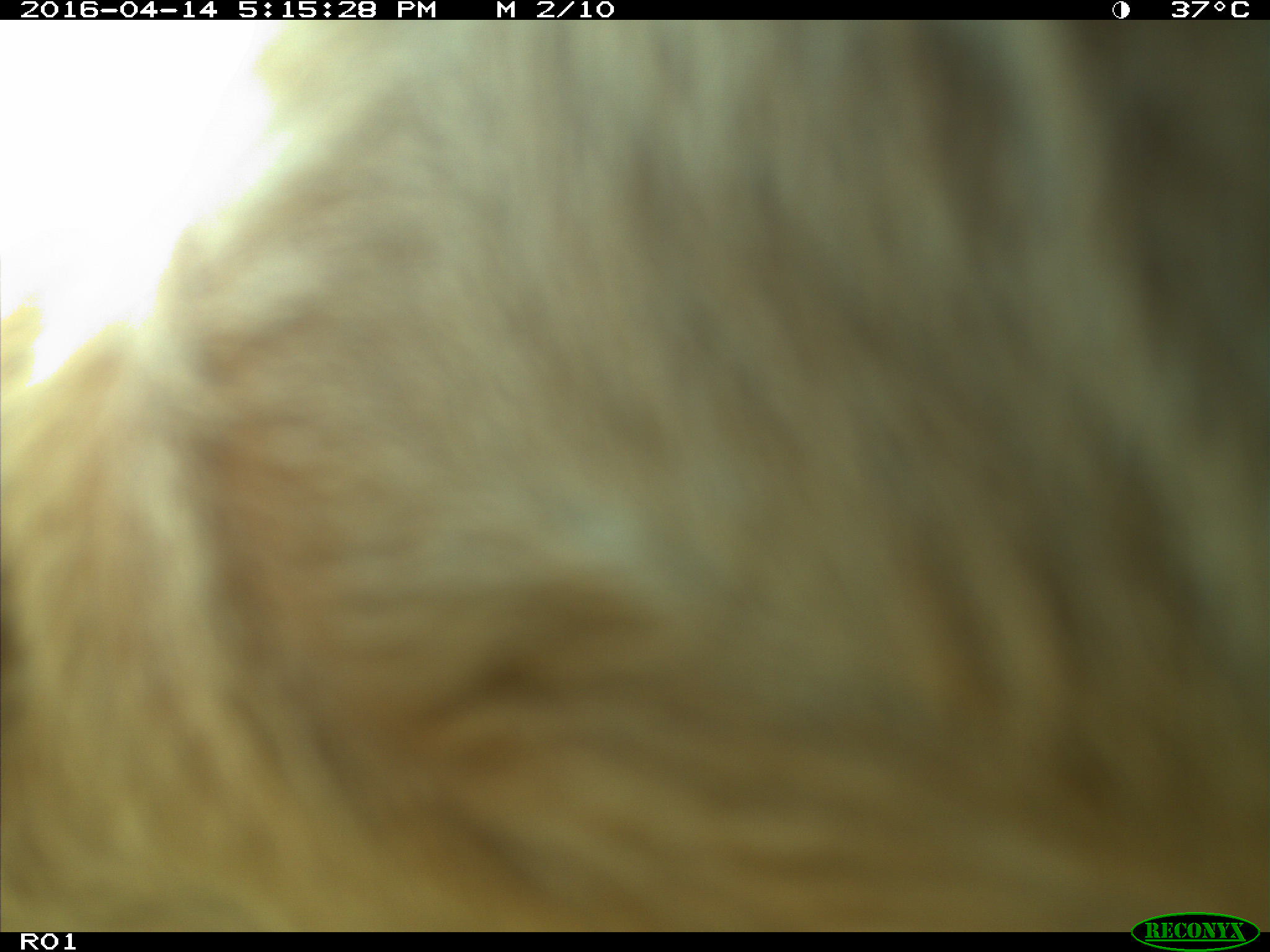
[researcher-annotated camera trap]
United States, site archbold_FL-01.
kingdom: Animalia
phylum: Chordata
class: Mammalia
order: Artiodactyla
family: Bovidae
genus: Bos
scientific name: Bos taurus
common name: domestic cow